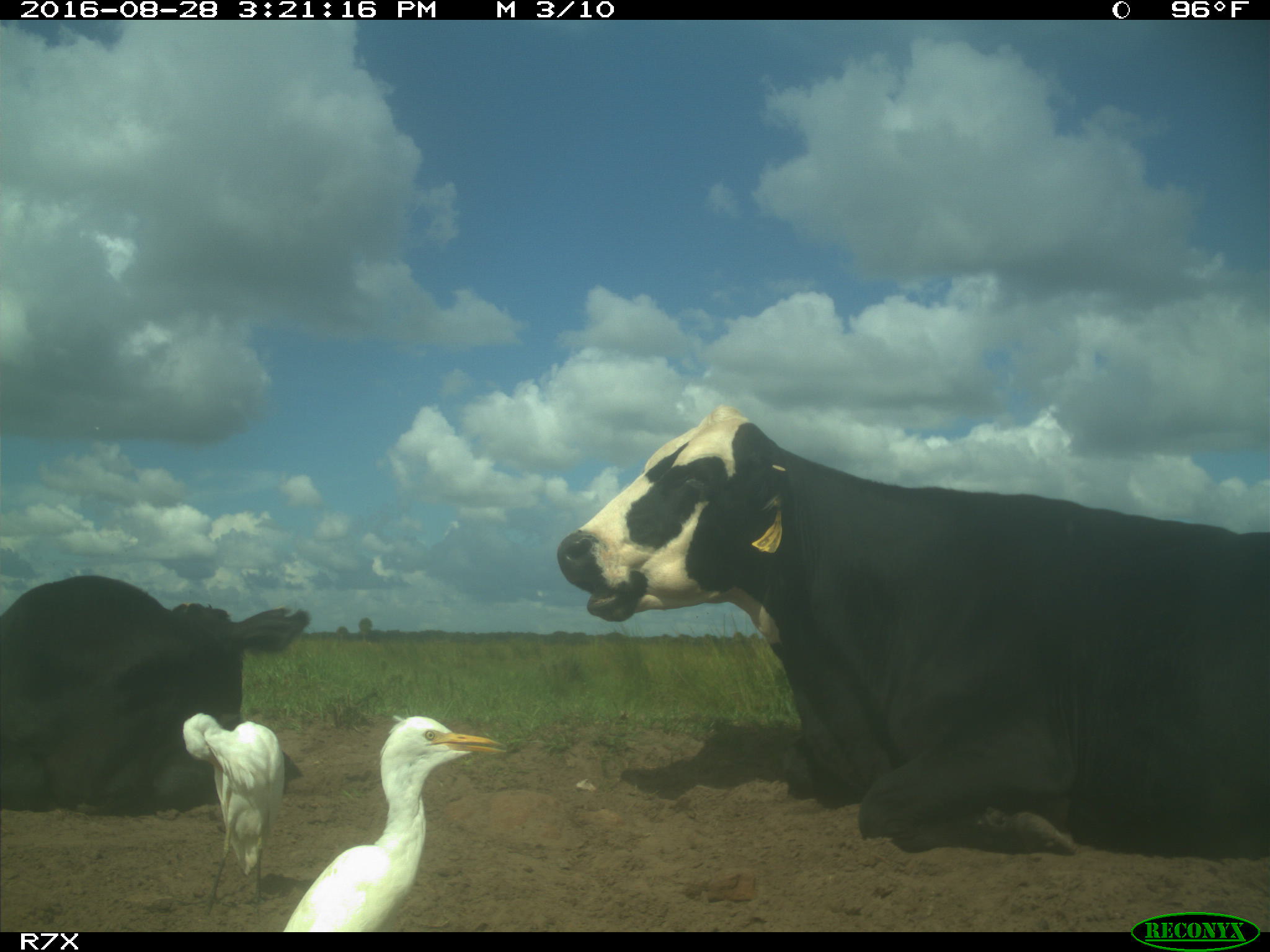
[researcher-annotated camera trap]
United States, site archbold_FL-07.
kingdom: Animalia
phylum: Chordata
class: Mammalia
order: Artiodactyla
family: Bovidae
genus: Bos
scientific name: Bos taurus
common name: domestic cow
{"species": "Bos taurus (domestic cow)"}